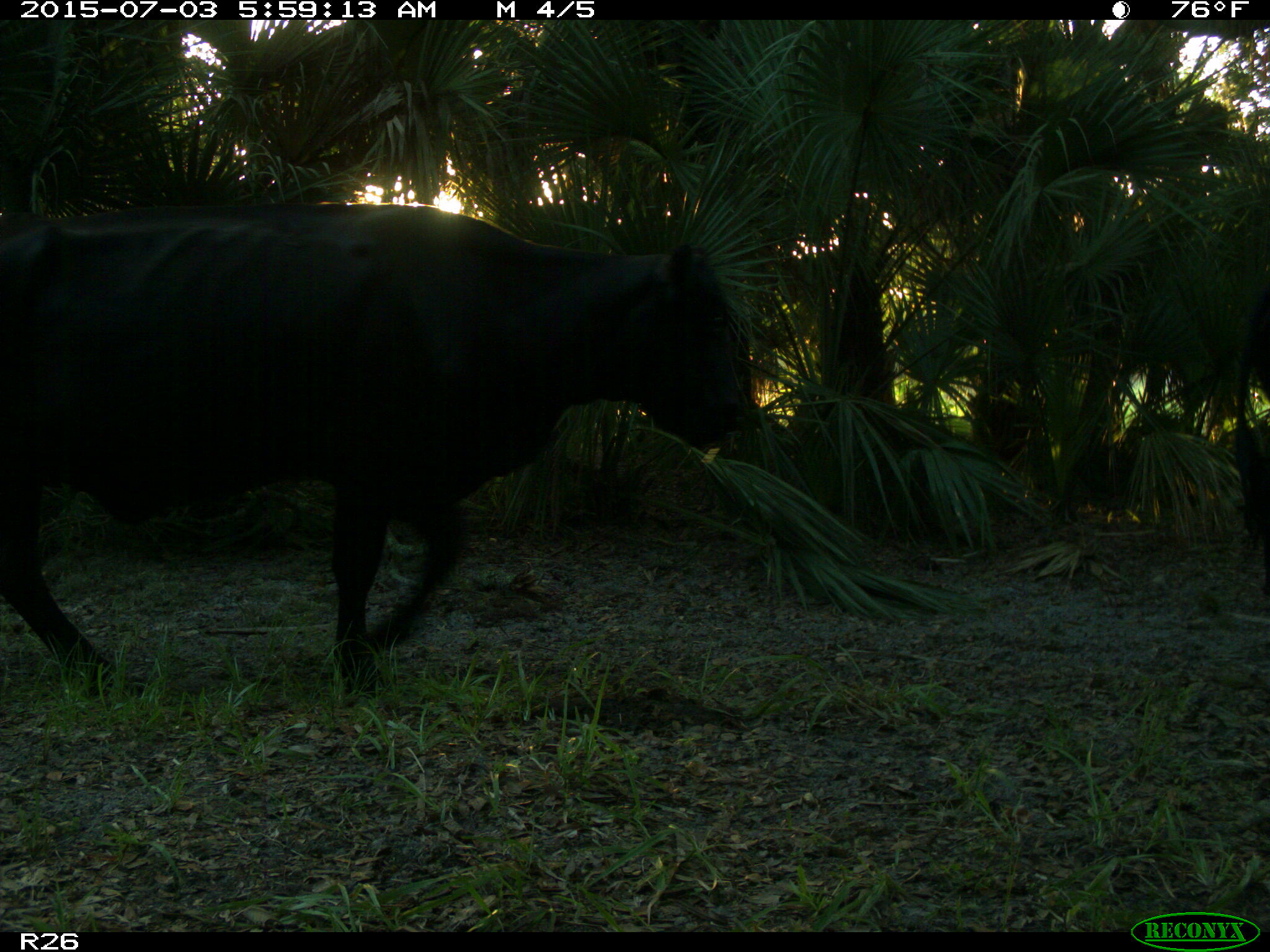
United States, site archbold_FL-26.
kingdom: Animalia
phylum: Chordata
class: Mammalia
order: Artiodactyla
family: Bovidae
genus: Bos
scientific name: Bos taurus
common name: domestic cow